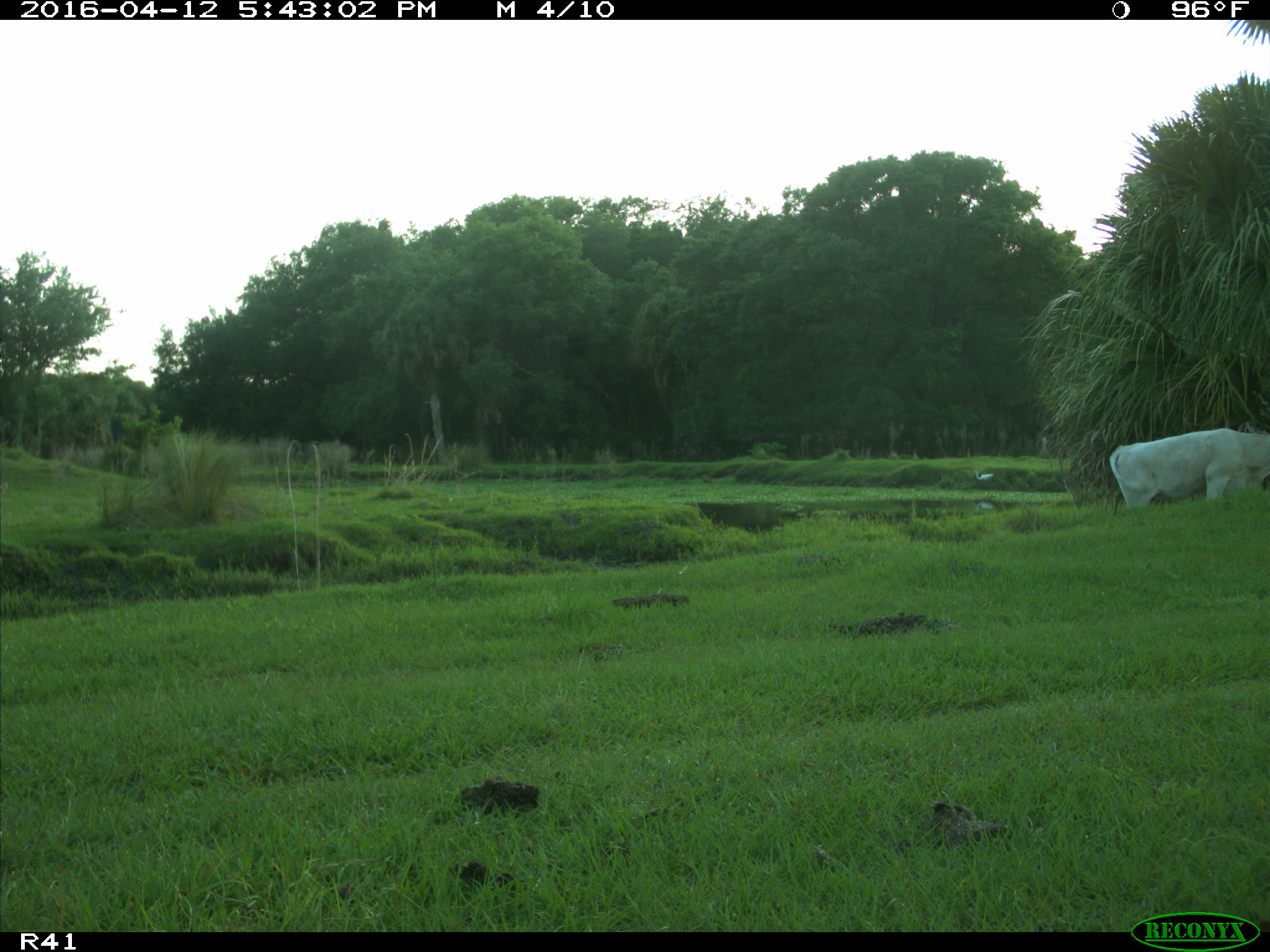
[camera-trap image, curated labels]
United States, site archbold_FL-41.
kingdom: Animalia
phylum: Chordata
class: Mammalia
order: Artiodactyla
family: Bovidae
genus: Bos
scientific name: Bos taurus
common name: domestic cow